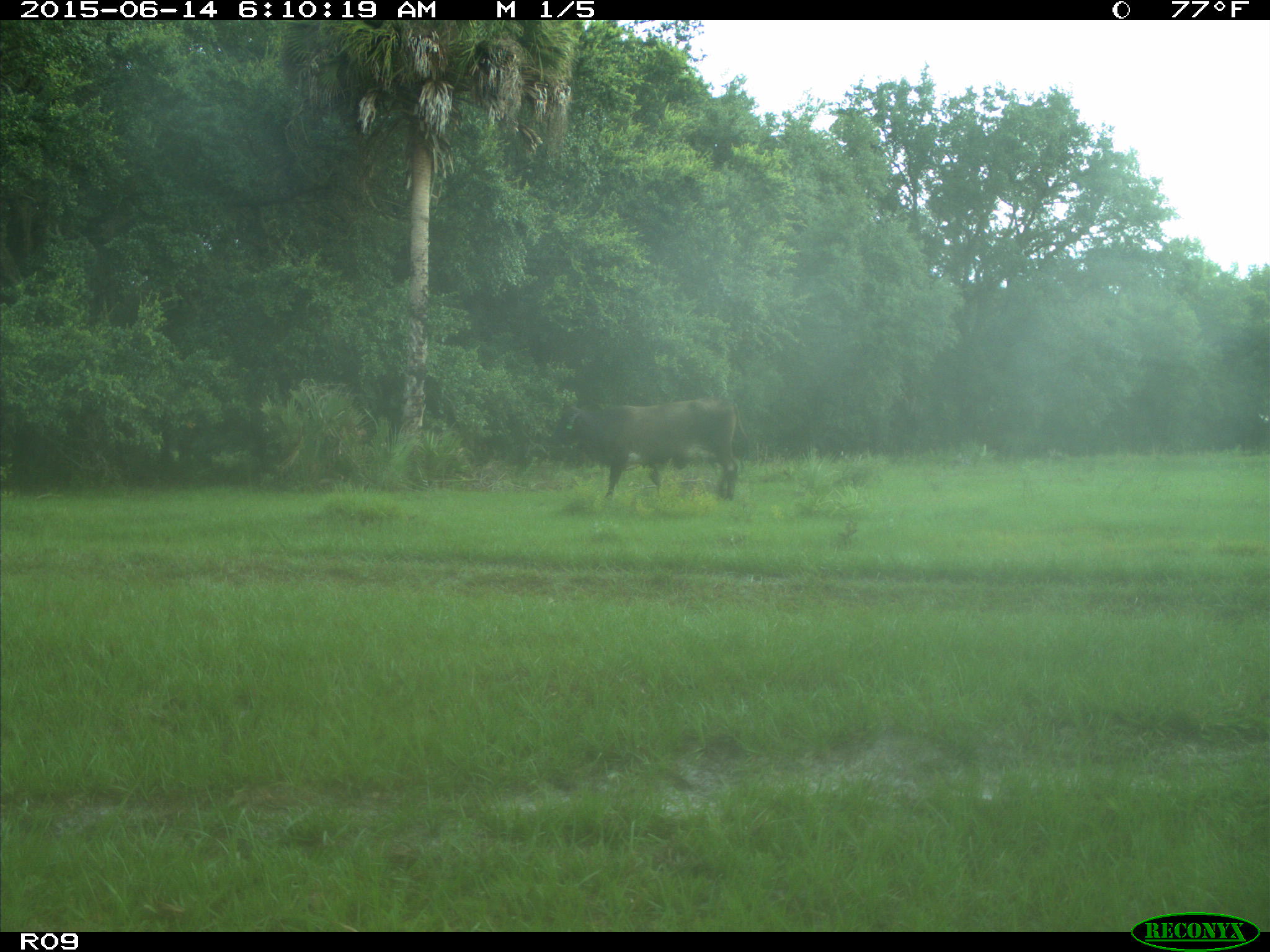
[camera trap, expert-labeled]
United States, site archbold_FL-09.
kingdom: Animalia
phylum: Chordata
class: Mammalia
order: Artiodactyla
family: Bovidae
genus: Bos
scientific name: Bos taurus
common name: domestic cow